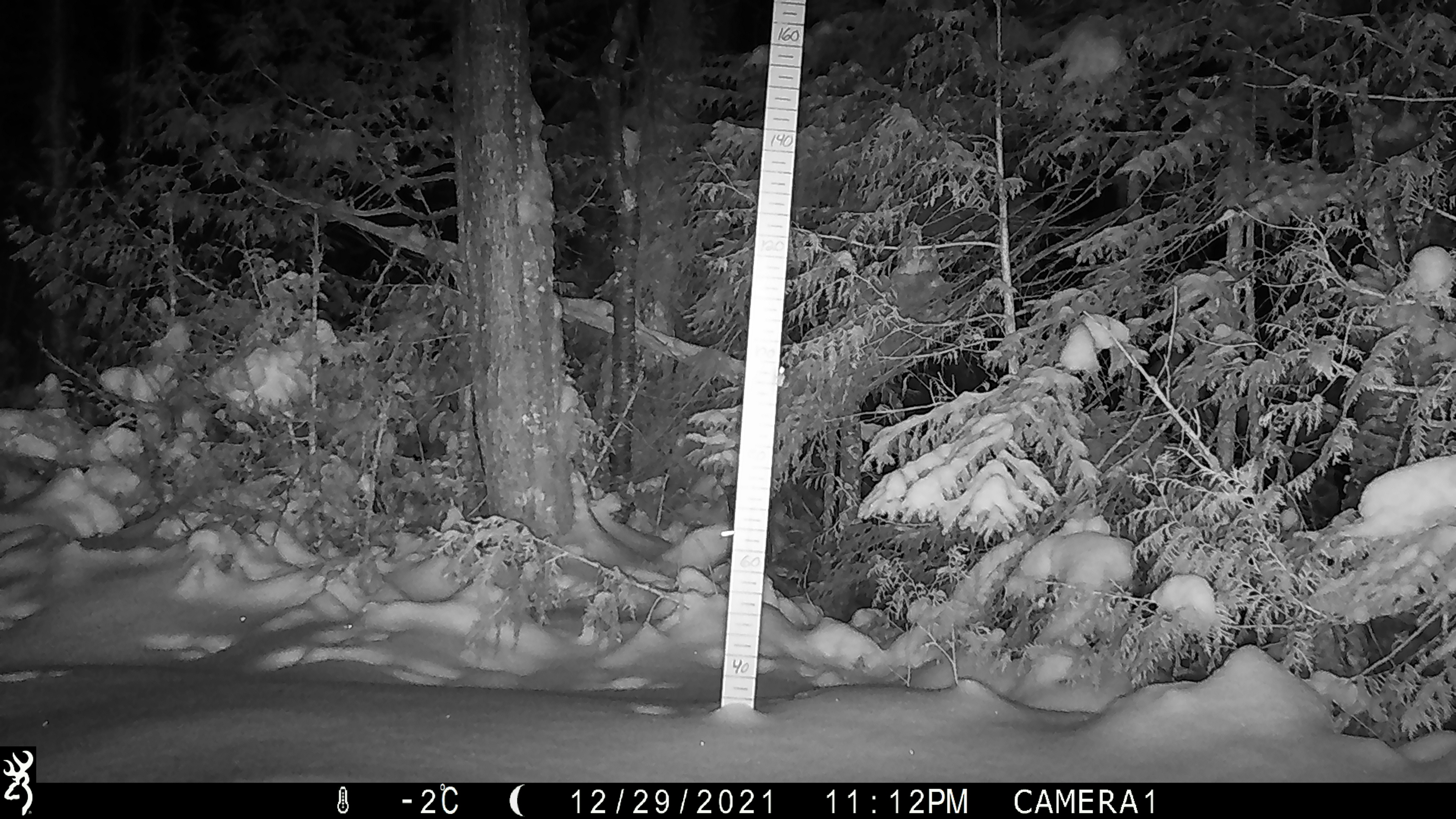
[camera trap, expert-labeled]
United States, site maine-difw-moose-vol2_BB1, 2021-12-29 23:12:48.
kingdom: Animalia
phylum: Chordata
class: Mammalia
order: Lagomorpha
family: Leporidae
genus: Lepus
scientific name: Lepus americanus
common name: snowshoe hare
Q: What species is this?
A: Snowshoe hare (Lepus americanus).